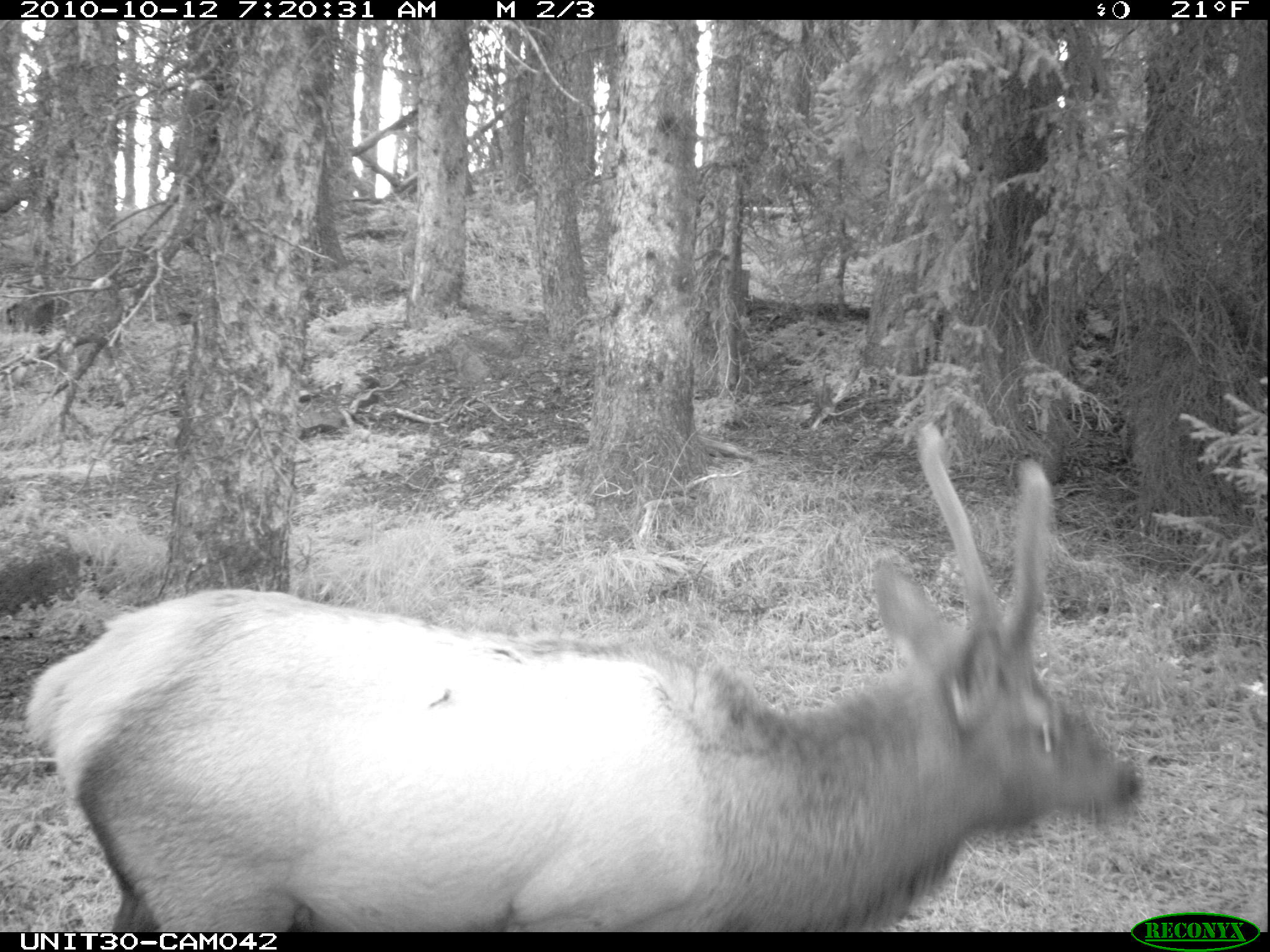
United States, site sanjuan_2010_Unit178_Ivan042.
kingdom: Animalia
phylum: Chordata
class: Mammalia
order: Artiodactyla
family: Cervidae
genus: Cervus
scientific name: Cervus elaphus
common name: red deer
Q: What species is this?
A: Cervus elaphus (red deer).